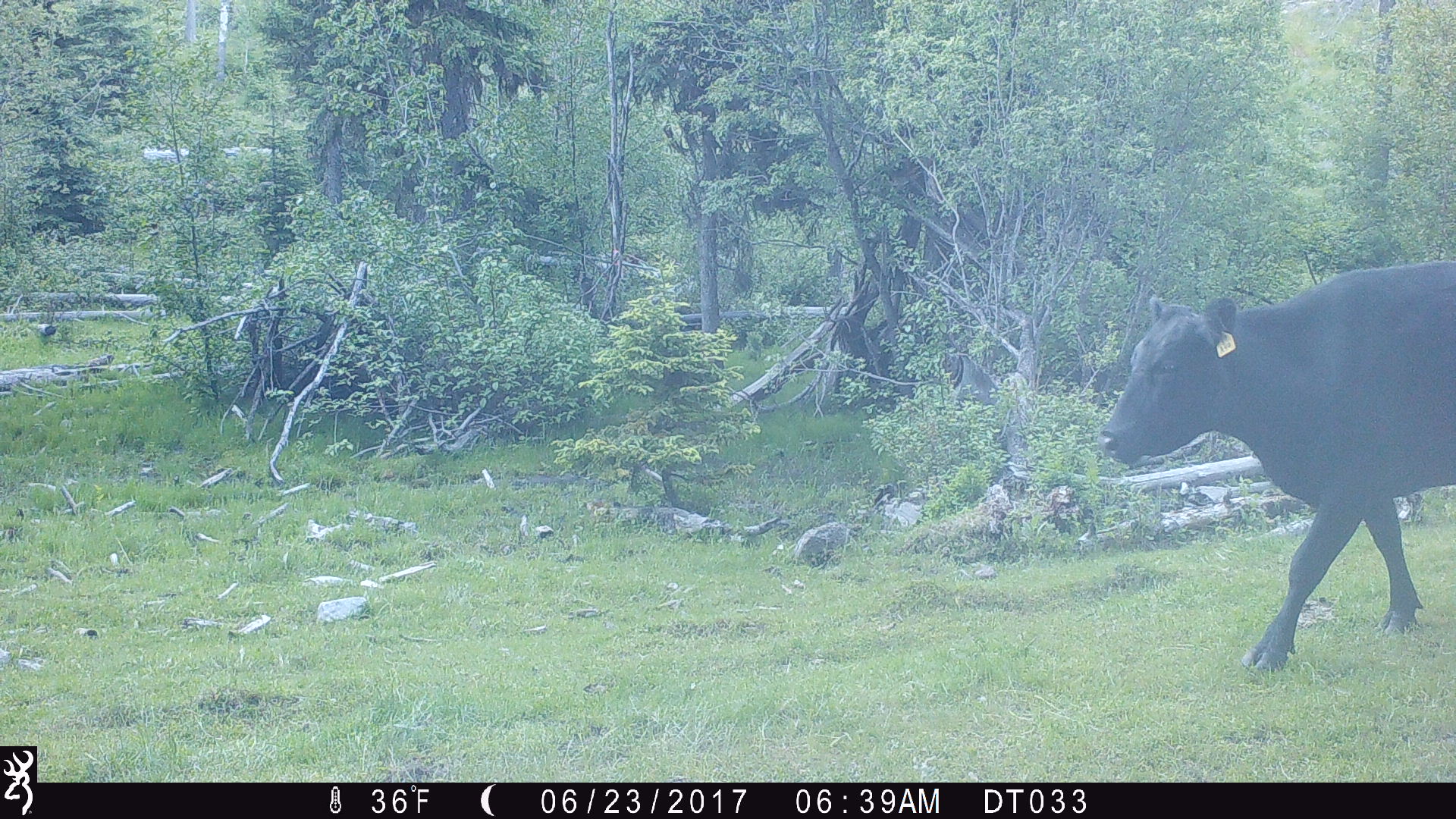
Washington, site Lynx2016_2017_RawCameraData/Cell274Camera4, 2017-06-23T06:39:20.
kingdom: Animalia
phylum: Chordata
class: Mammalia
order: Artiodactyla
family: Bovidae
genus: Bos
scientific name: Bos taurus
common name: domestic cattle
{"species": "domestic cattle (Bos taurus)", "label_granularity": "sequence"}